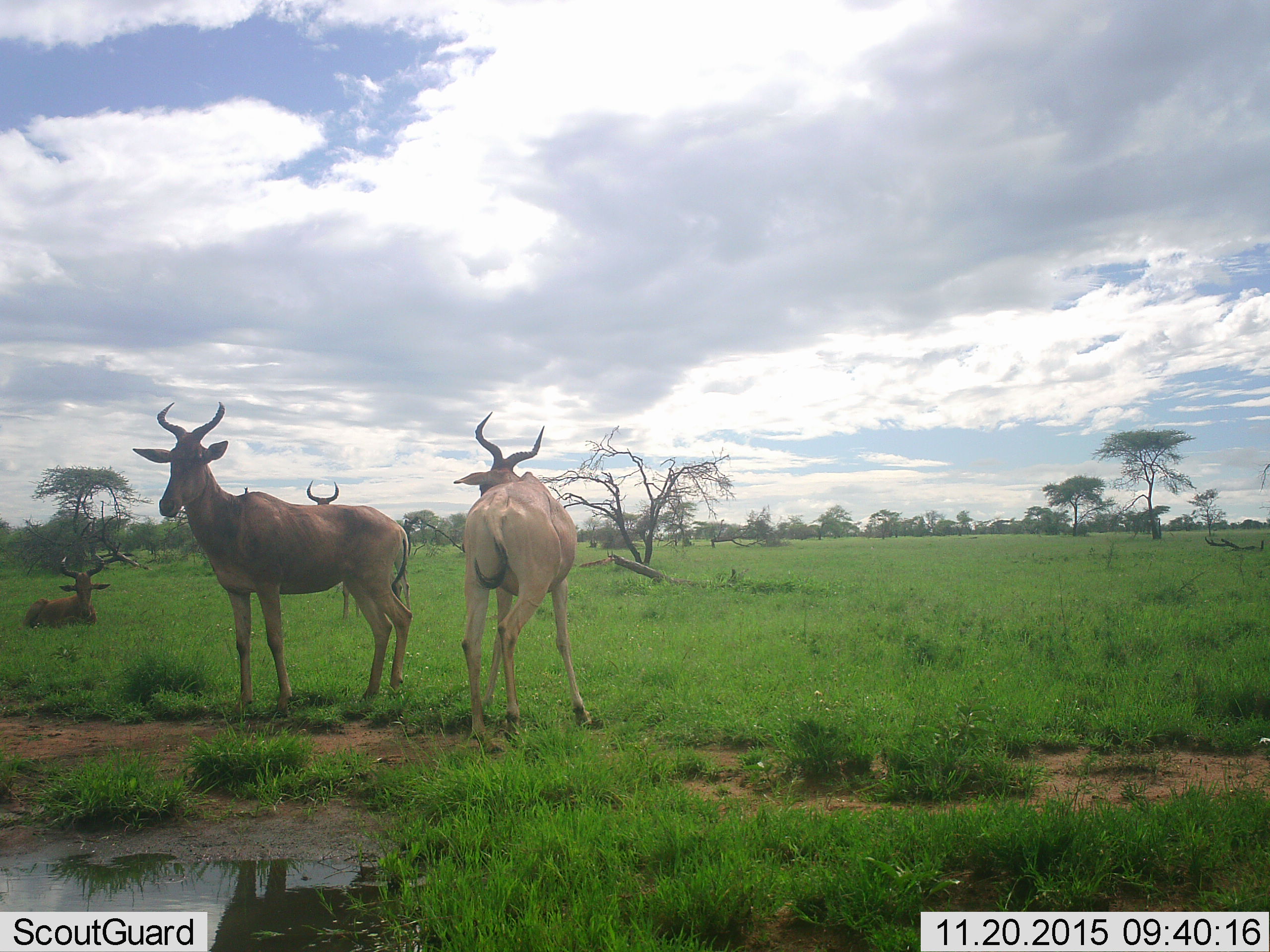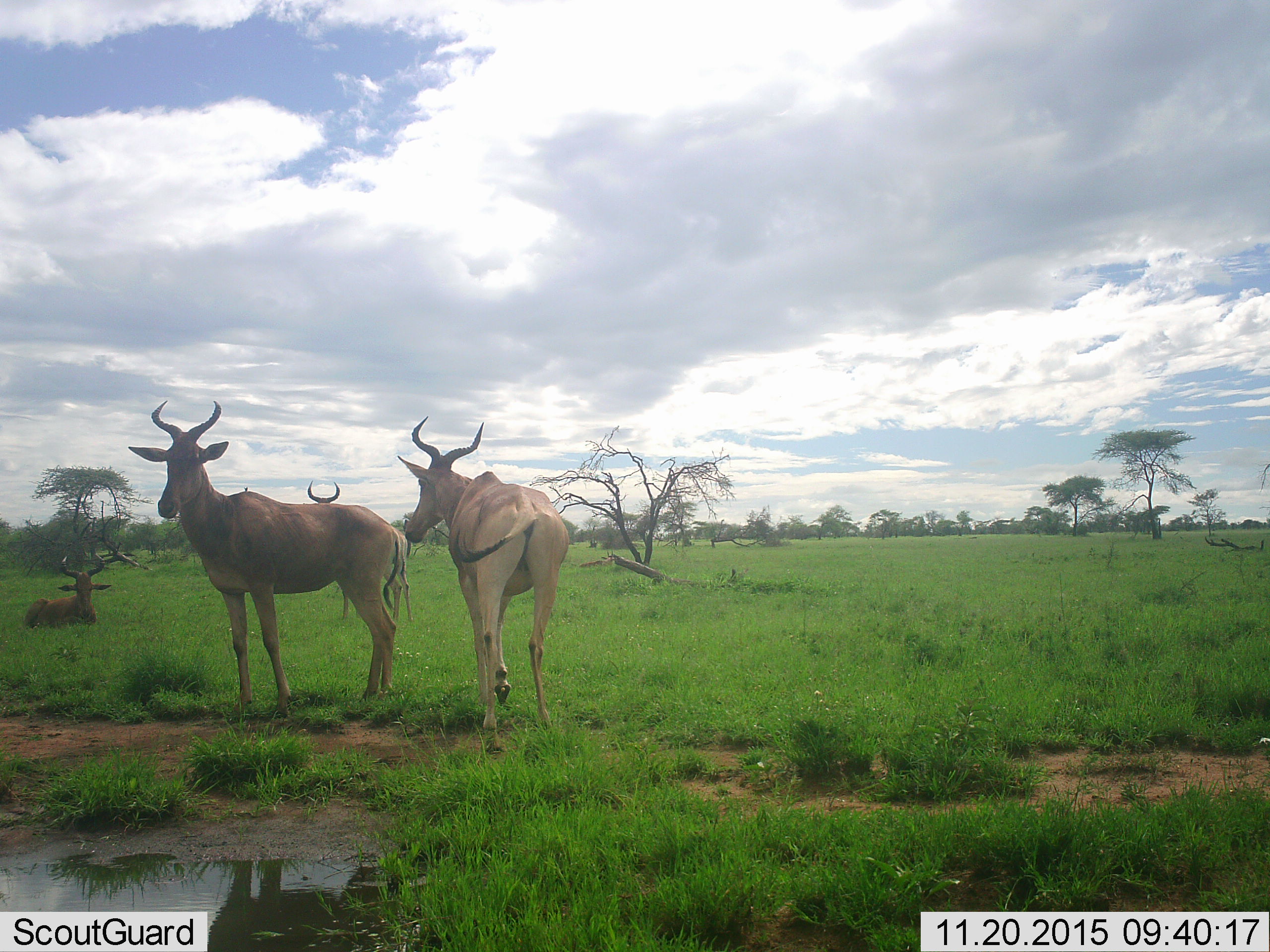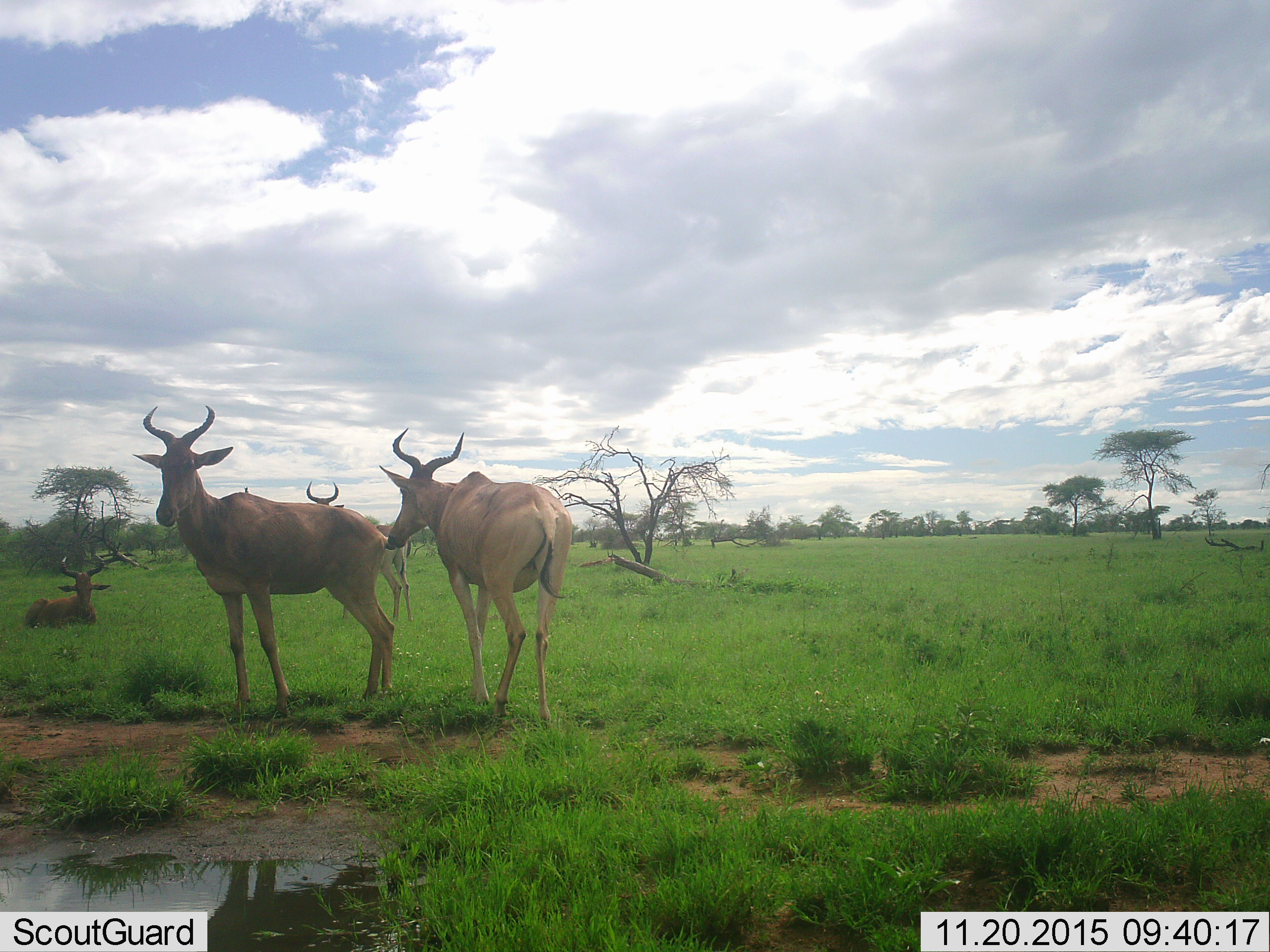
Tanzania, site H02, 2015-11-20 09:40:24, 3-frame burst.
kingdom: Animalia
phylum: Chordata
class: Mammalia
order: Artiodactyla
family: Bovidae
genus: Alcelaphus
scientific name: Alcelaphus buselaphus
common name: hartebeest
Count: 4.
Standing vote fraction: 86%.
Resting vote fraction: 100%.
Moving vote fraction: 14%.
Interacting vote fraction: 0%.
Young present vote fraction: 0%.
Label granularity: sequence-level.